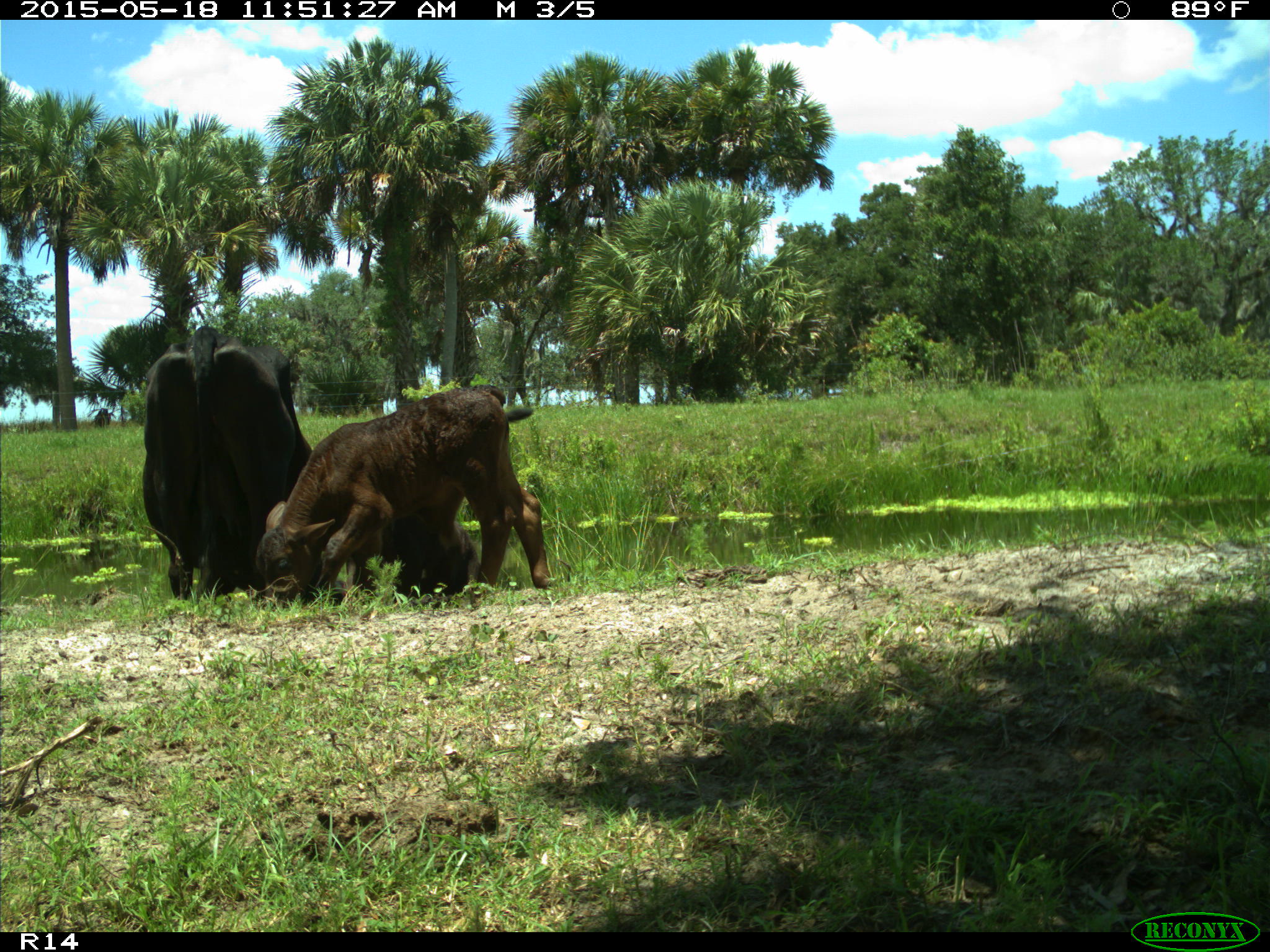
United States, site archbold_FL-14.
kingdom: Animalia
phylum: Chordata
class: Mammalia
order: Artiodactyla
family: Bovidae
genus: Bos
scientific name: Bos taurus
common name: domestic cow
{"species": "Bos taurus (domestic cow)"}